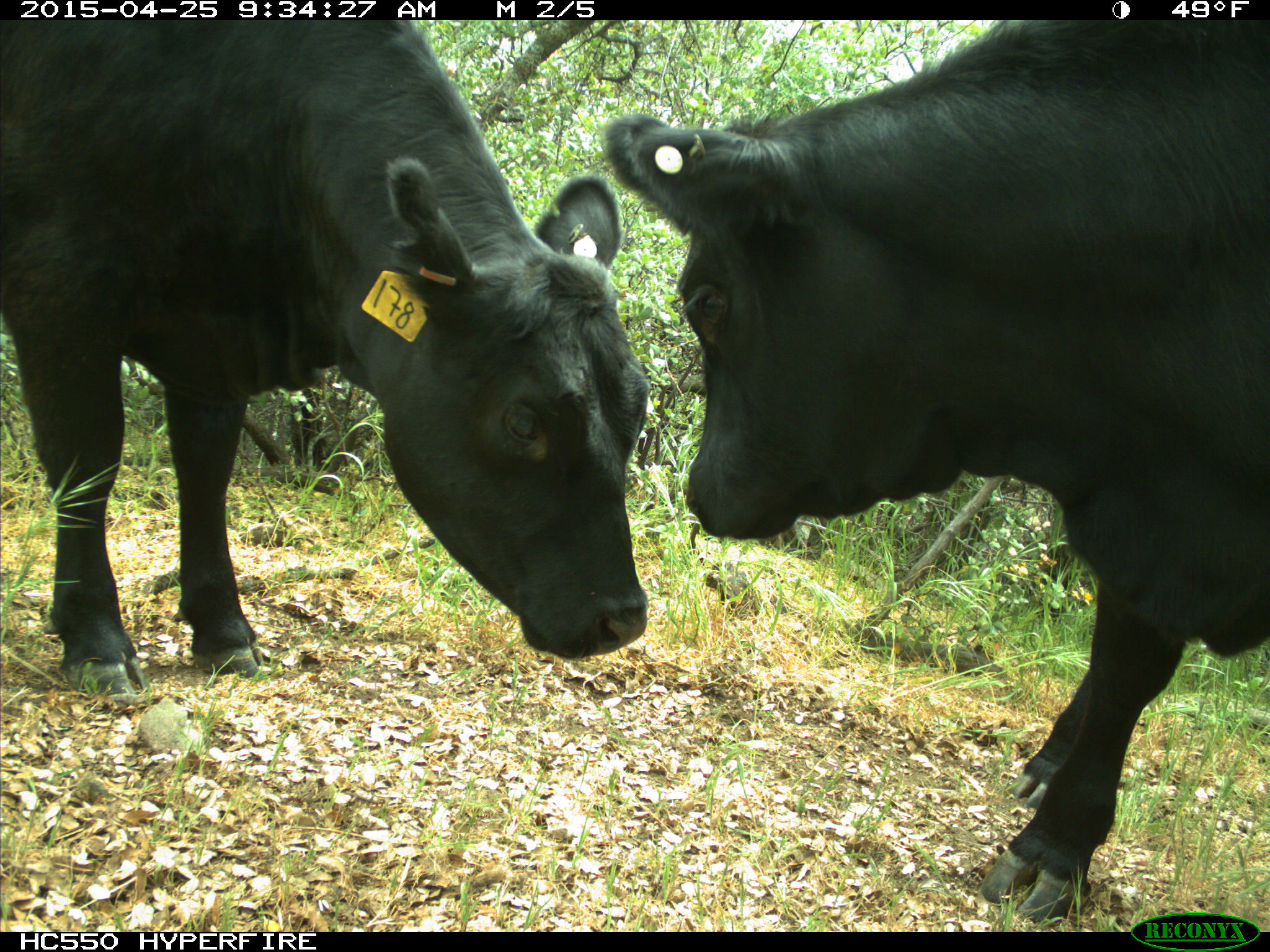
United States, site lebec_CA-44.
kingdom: Animalia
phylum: Chordata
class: Mammalia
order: Artiodactyla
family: Suidae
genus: Sus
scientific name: Sus scrofa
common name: wild boar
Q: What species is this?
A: Sus scrofa (wild boar).